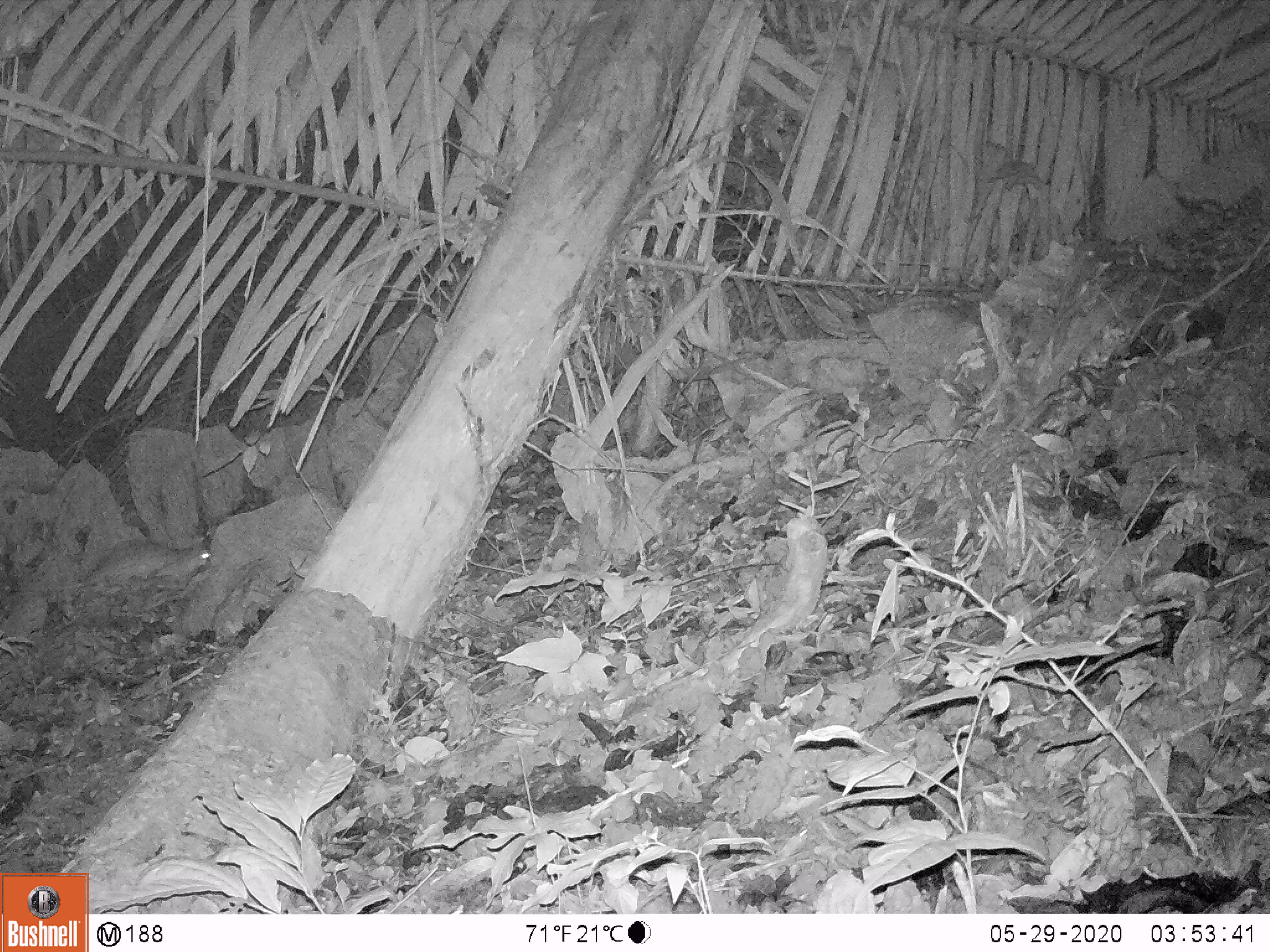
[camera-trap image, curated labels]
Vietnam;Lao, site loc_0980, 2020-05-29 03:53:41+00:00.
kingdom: Animalia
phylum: Chordata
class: Mammalia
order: Rodentia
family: Hystricidae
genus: Atherurus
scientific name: Atherurus macrourus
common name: asiatic brush-tailed porcupine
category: asiatic brush tailed porcupine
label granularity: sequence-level